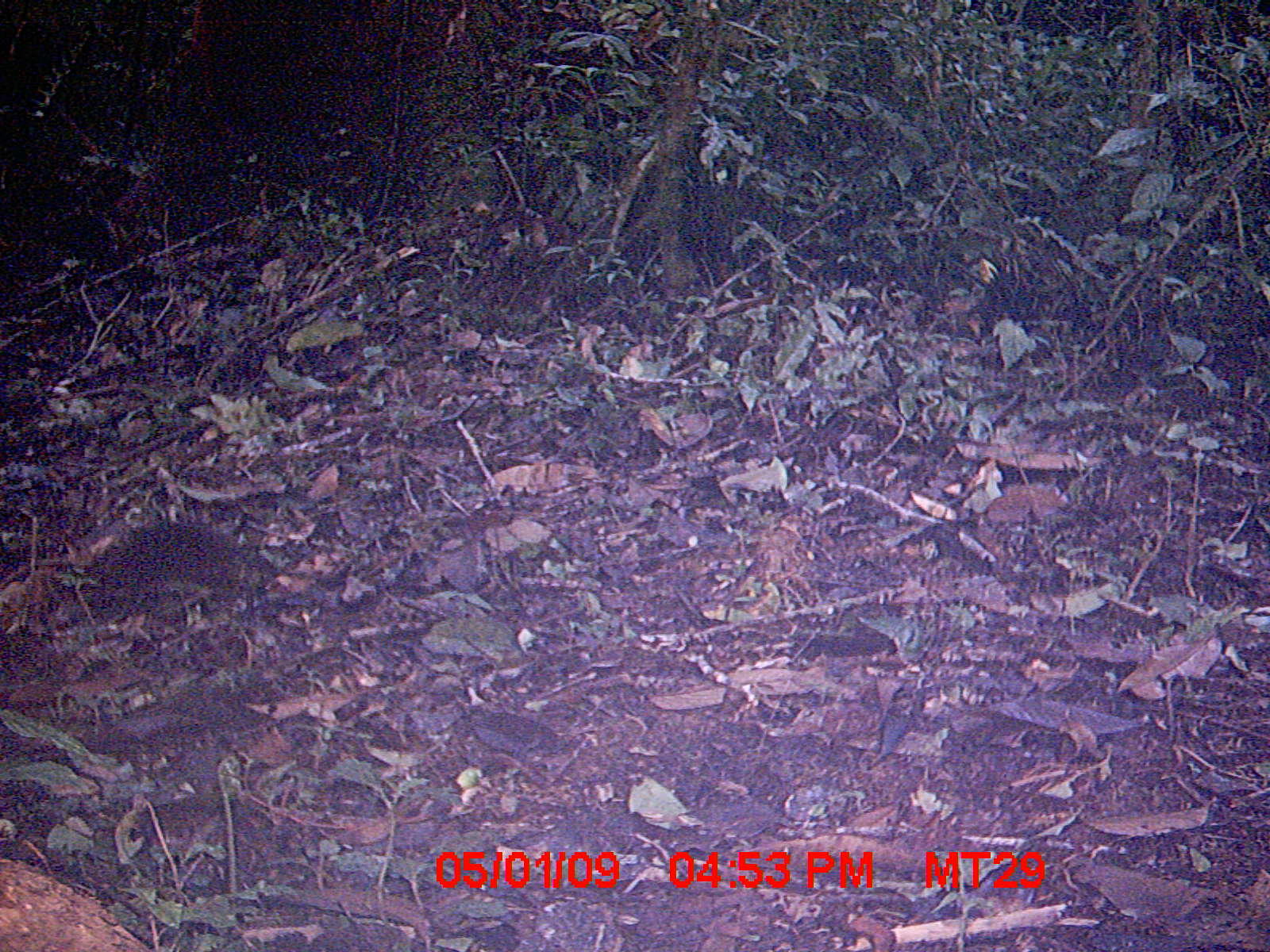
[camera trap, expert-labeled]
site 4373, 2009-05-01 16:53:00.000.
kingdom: Animalia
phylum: Chordata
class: Mammalia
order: Rodentia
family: Nesomyidae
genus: Nesomys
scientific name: Nesomys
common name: nesomys rodents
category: nesomys sp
Nesomys sp (nesomys rodents) (Nesomys), count 1.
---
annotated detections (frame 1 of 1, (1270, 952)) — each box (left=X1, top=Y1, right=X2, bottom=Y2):
nesomys sp: (left=0, top=858, right=148, bottom=950)